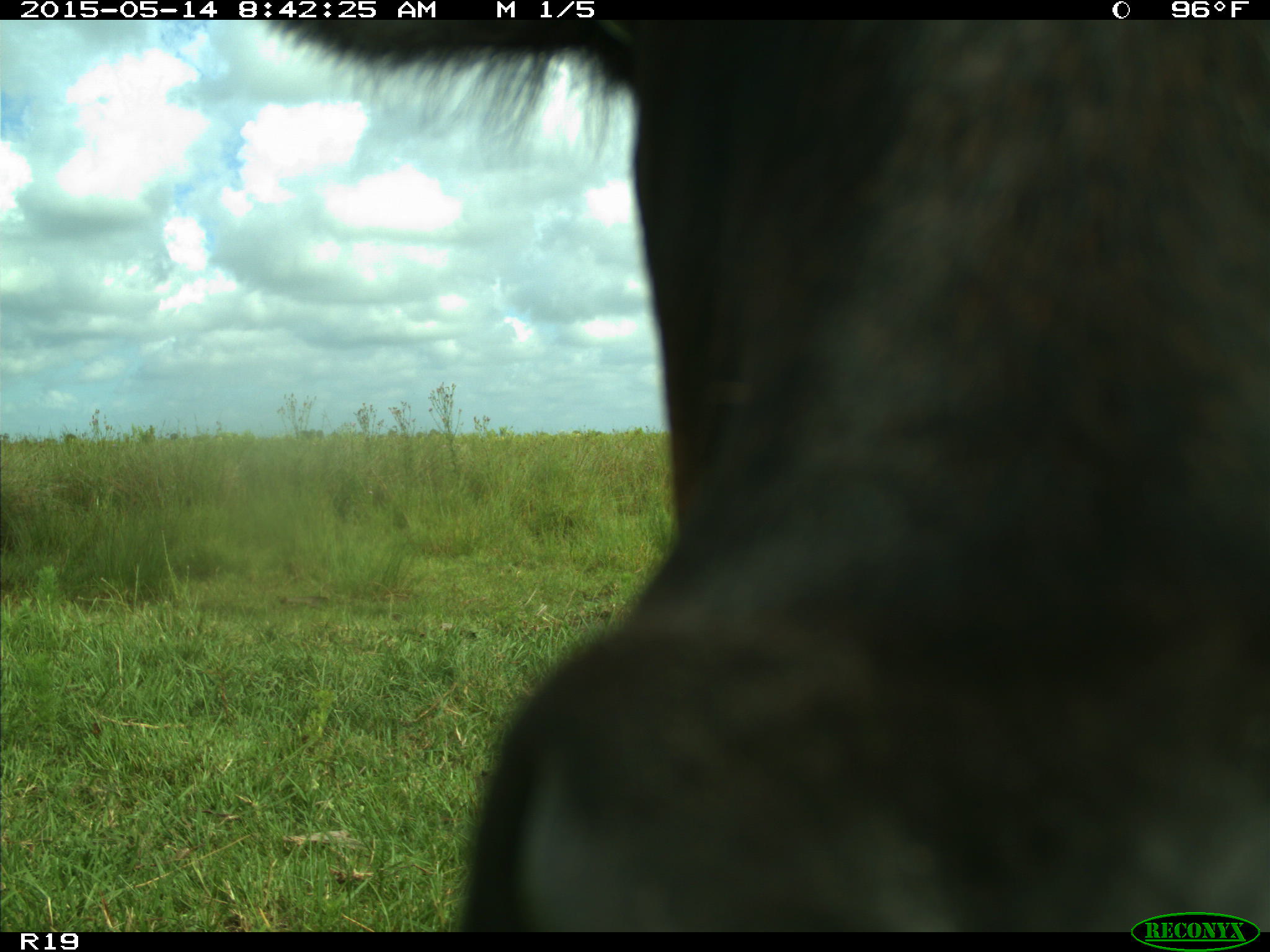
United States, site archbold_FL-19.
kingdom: Animalia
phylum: Chordata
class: Mammalia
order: Artiodactyla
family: Bovidae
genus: Bos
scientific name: Bos taurus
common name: domestic cow